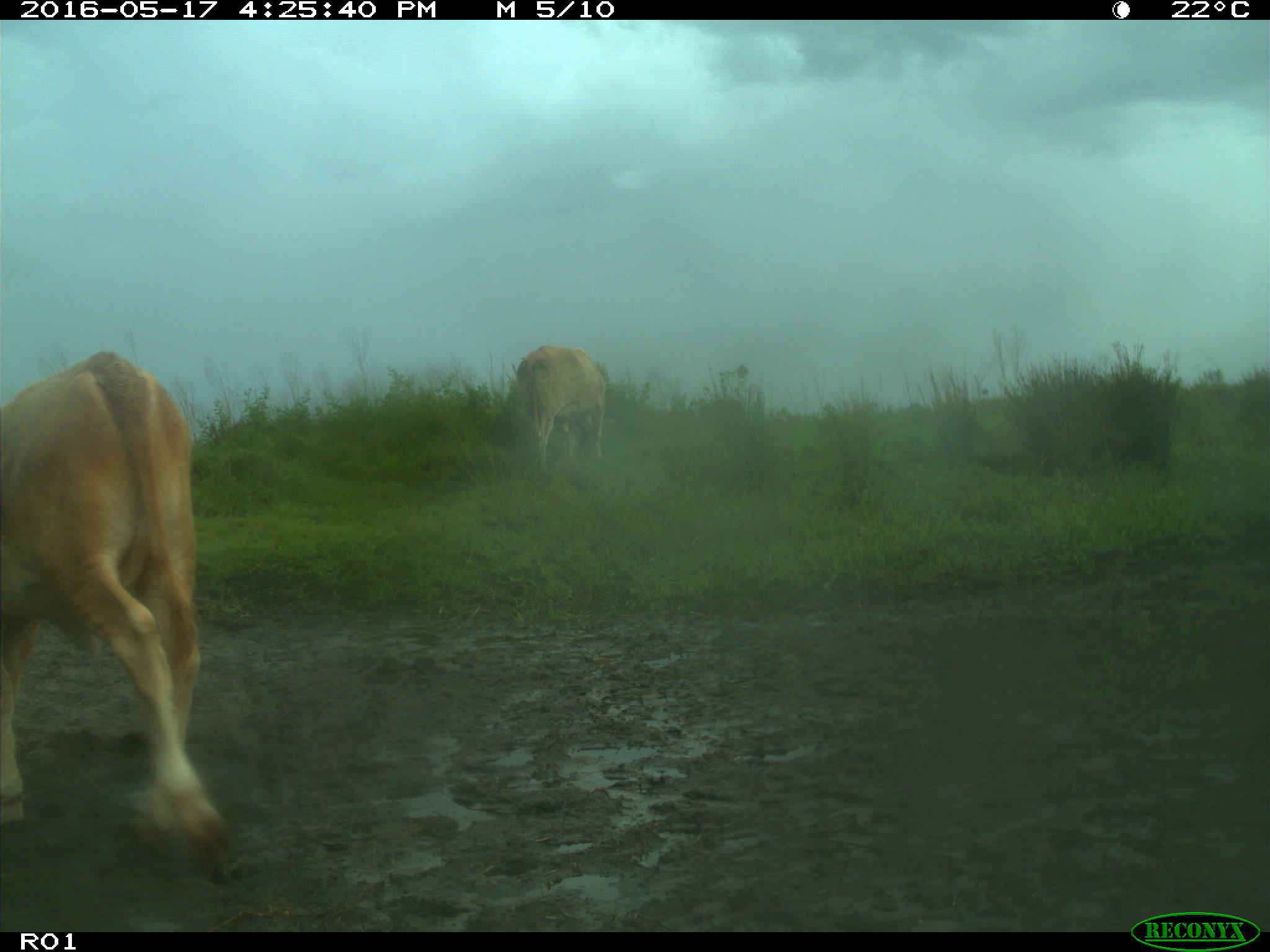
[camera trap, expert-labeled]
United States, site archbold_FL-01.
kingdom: Animalia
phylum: Chordata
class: Mammalia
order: Artiodactyla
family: Bovidae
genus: Bos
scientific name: Bos taurus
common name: domestic cow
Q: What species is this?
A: Bos taurus (domestic cow).